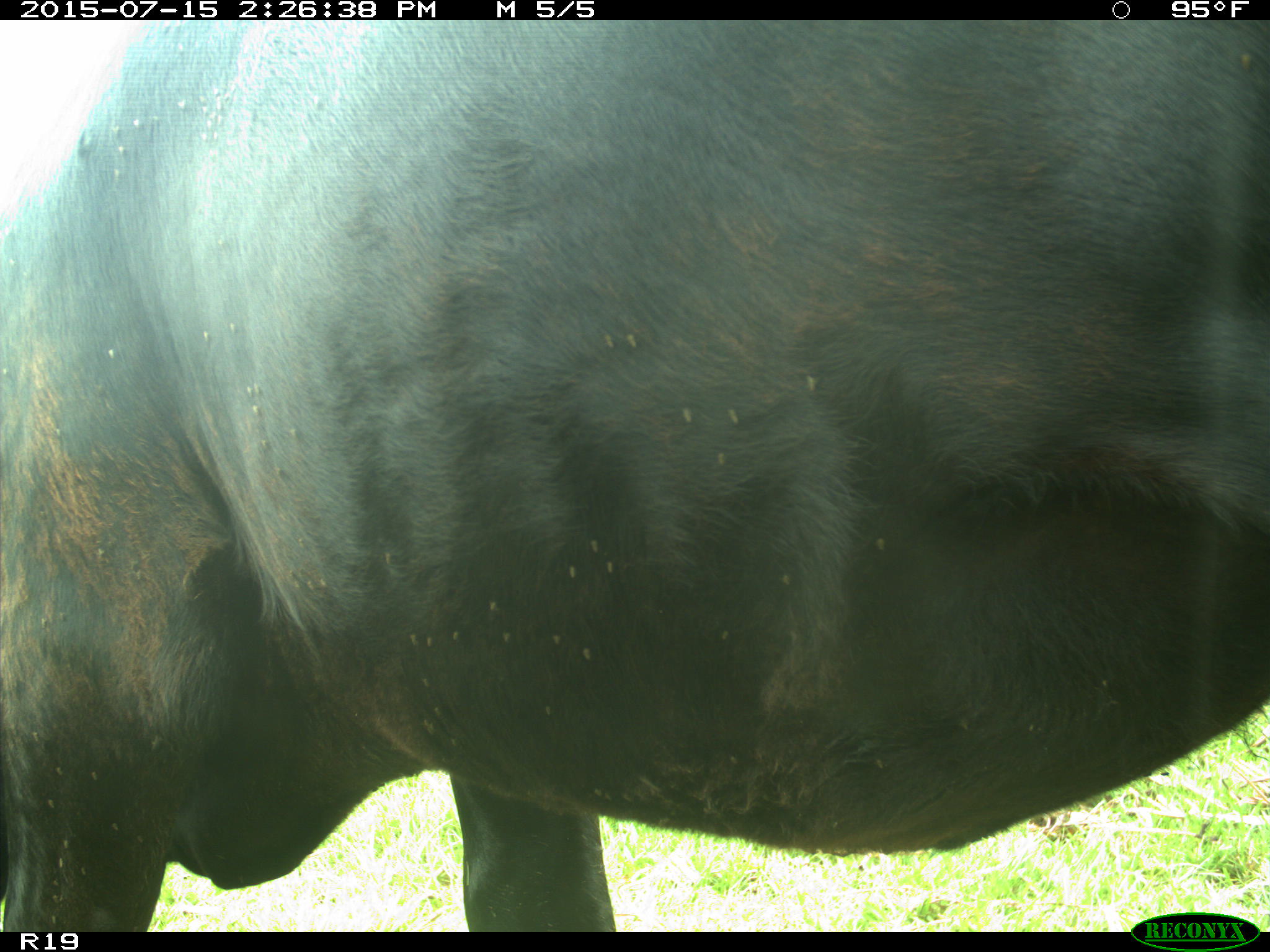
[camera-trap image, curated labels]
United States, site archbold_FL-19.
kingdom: Animalia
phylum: Chordata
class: Mammalia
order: Artiodactyla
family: Bovidae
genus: Bos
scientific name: Bos taurus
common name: domestic cow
Bos taurus (domestic cow).